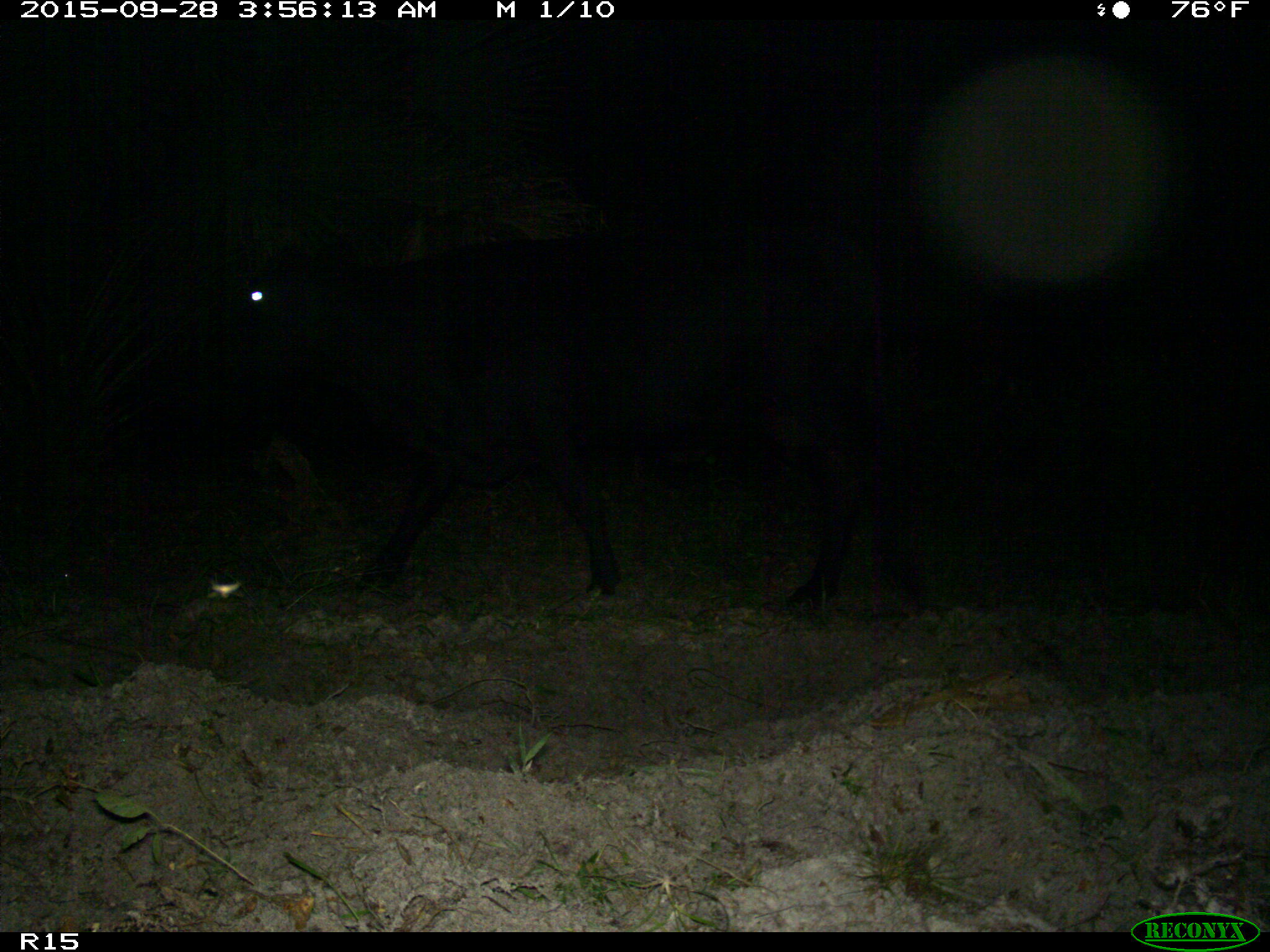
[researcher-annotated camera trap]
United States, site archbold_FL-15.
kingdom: Animalia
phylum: Chordata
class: Mammalia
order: Artiodactyla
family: Bovidae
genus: Bos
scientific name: Bos taurus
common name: domestic cow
Bos taurus (domestic cow).